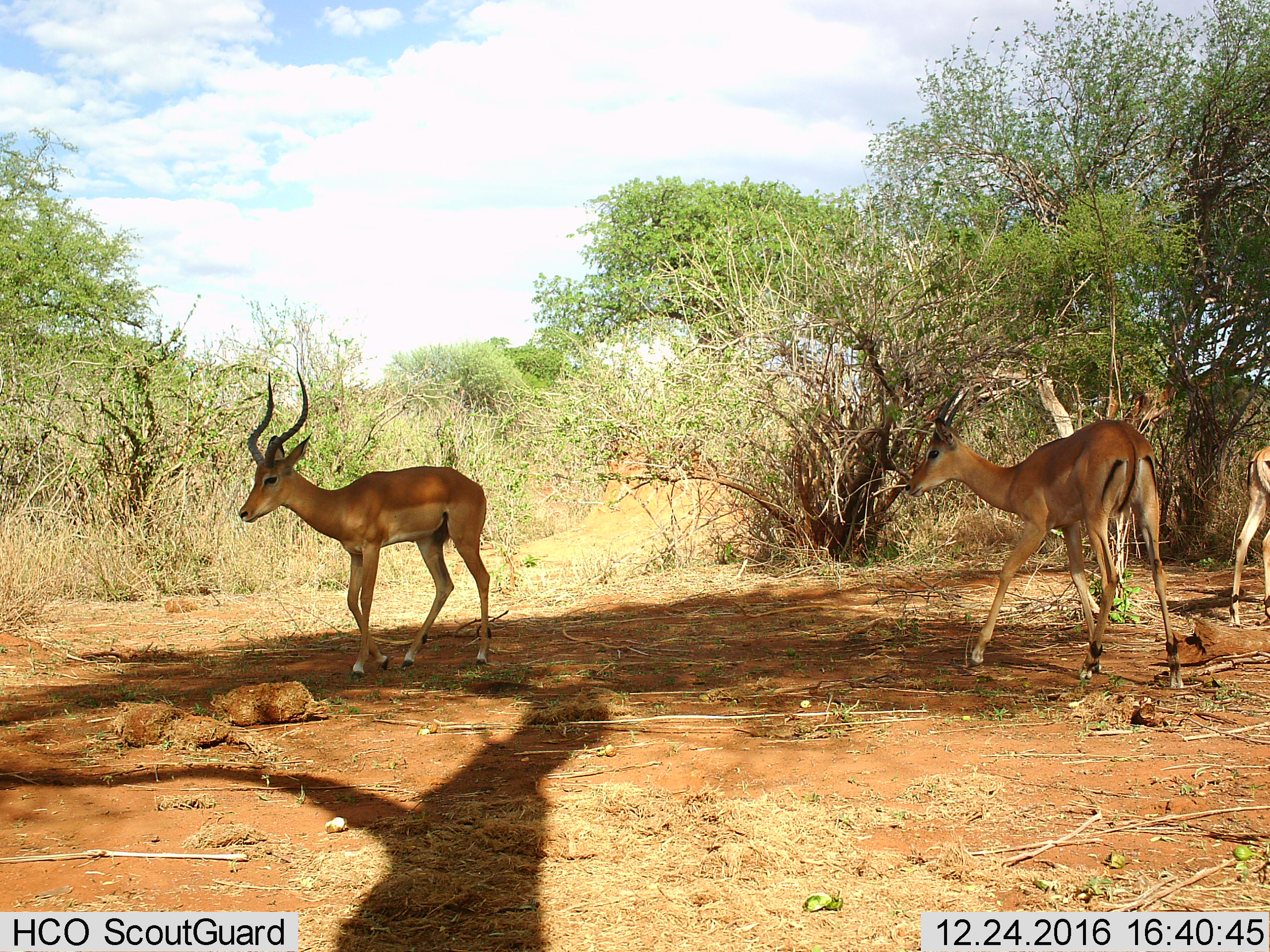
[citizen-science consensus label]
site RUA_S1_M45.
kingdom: Animalia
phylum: Chordata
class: Mammalia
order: Artiodactyla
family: Bovidae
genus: Aepyceros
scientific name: Aepyceros melampus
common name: impala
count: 3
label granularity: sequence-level